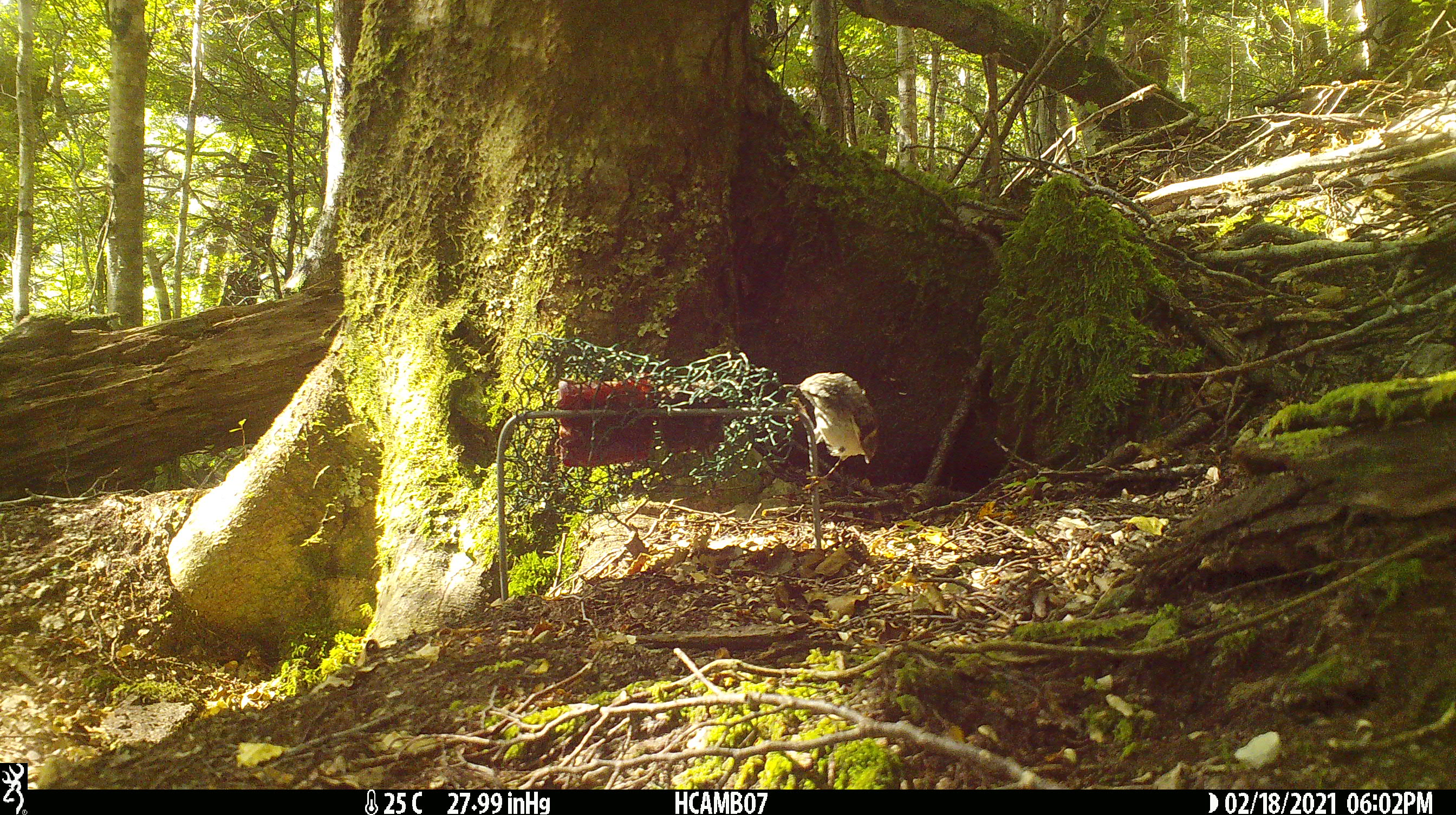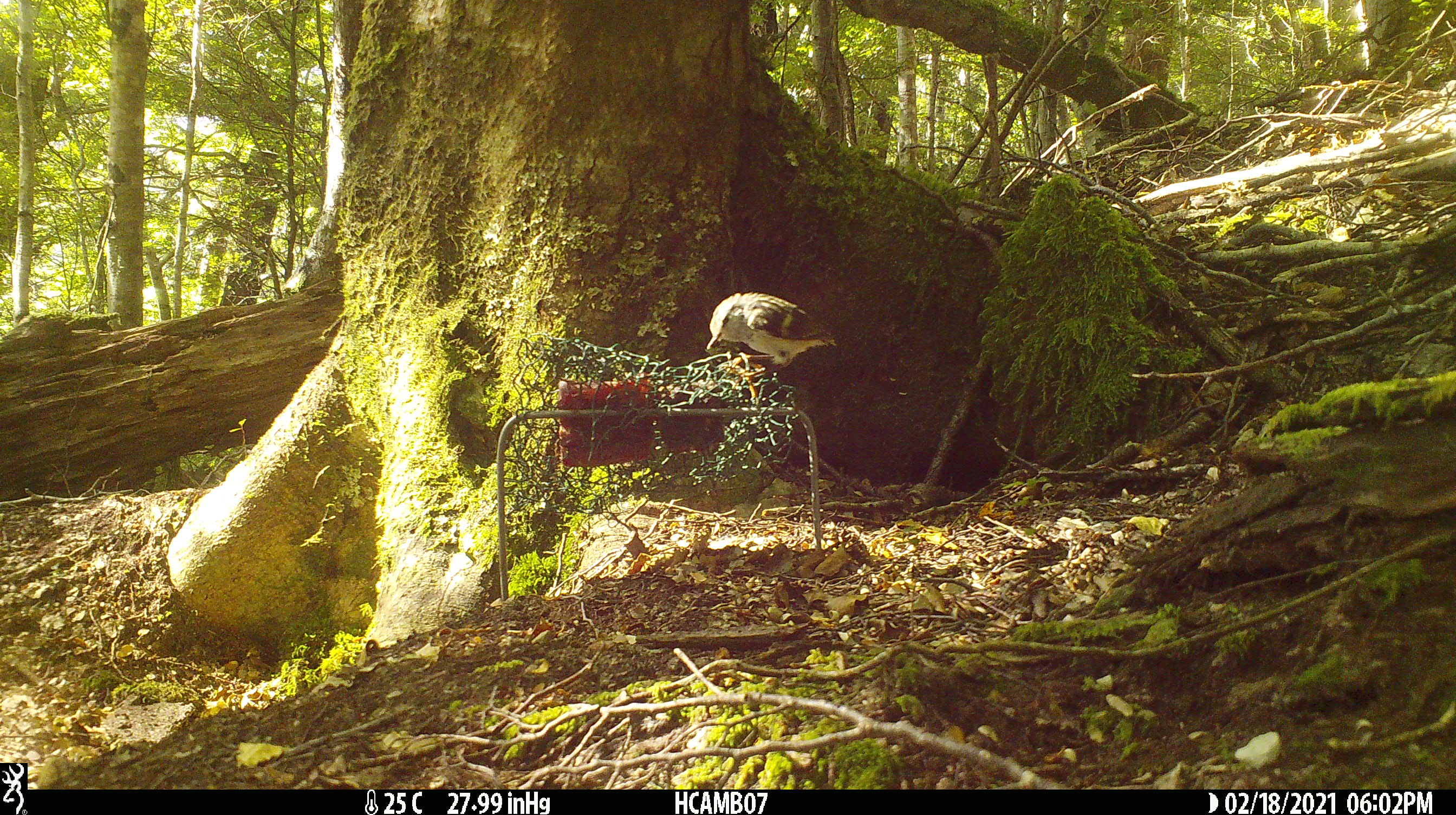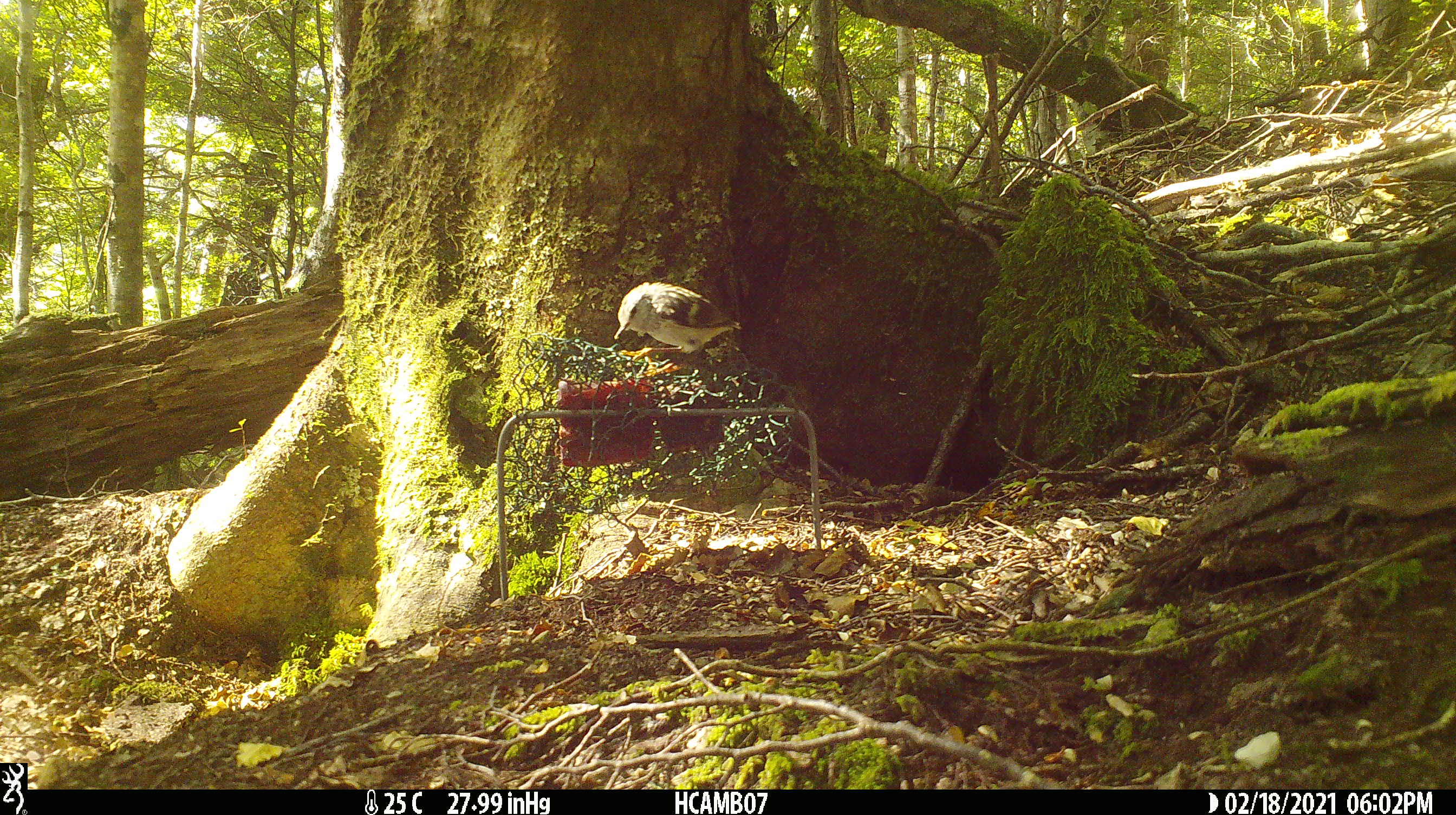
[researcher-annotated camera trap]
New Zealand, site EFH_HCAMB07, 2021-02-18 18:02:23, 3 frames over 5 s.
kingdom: Animalia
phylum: Chordata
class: Aves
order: Passeriformes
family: Acanthisittidae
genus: Acanthisitta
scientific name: Acanthisitta chloris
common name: rifleman